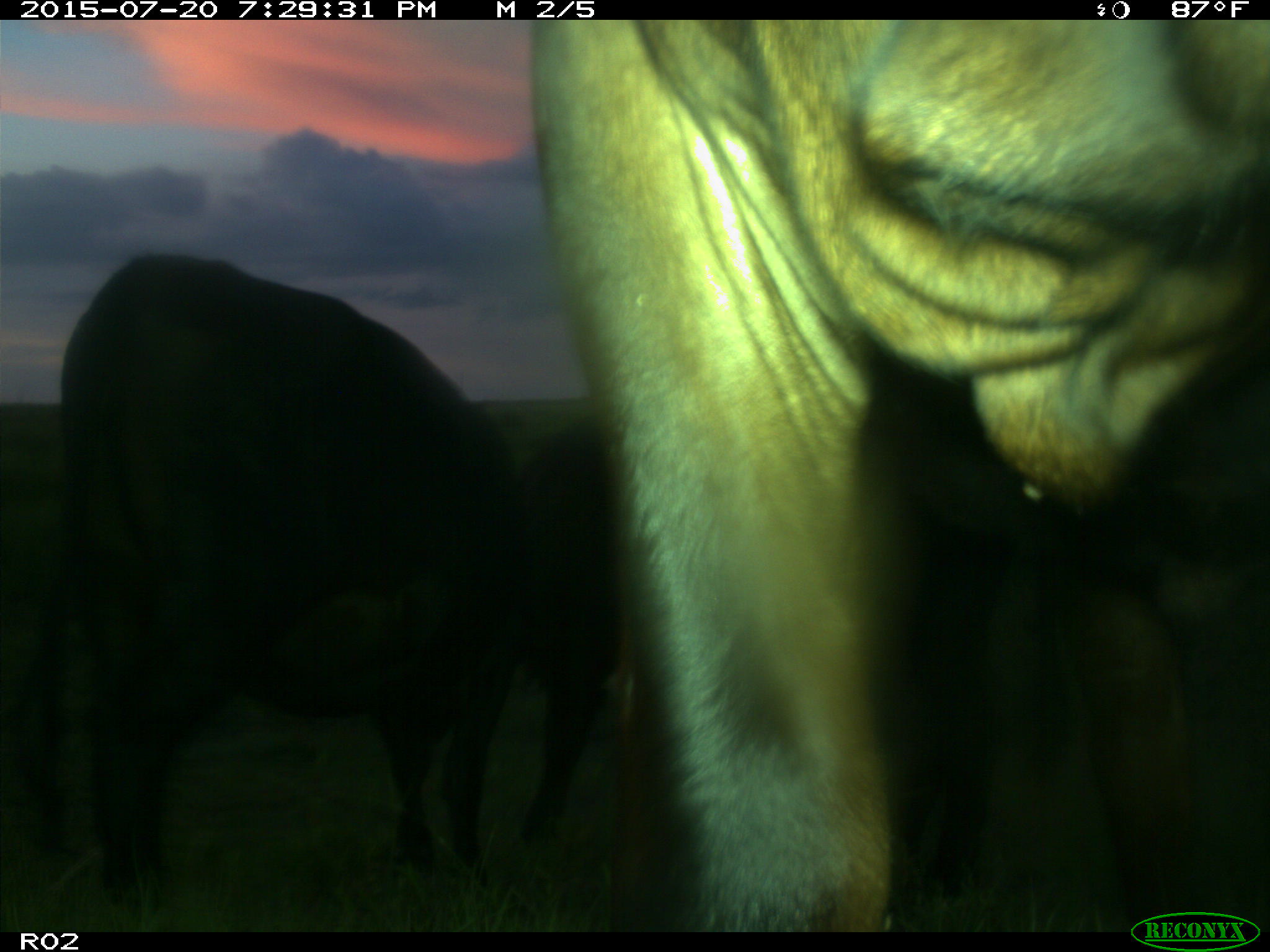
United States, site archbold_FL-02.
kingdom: Animalia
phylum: Chordata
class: Mammalia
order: Artiodactyla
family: Bovidae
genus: Bos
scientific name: Bos taurus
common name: domestic cow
Bos taurus (domestic cow).